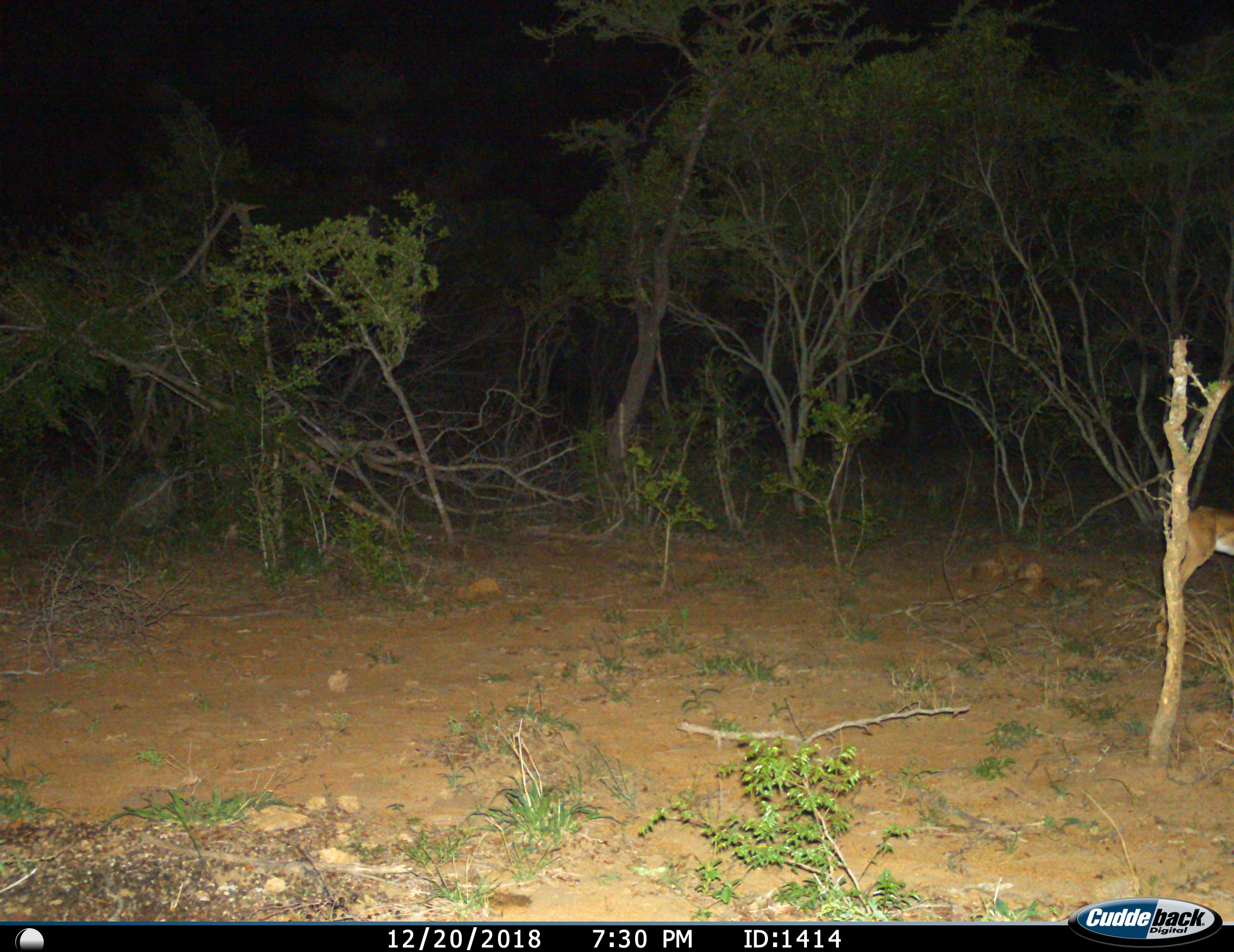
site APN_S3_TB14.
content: unidentified animal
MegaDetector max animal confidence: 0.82